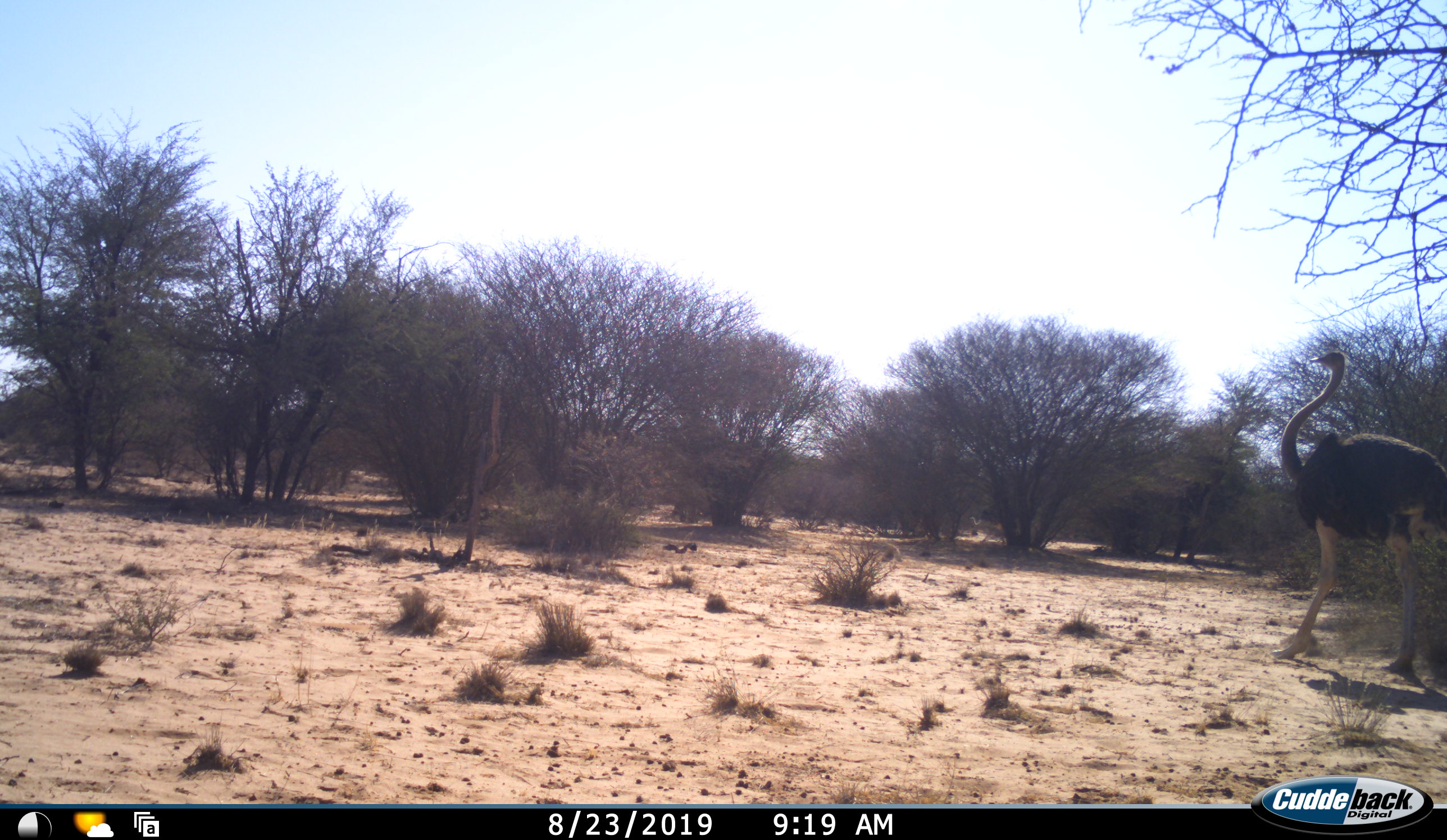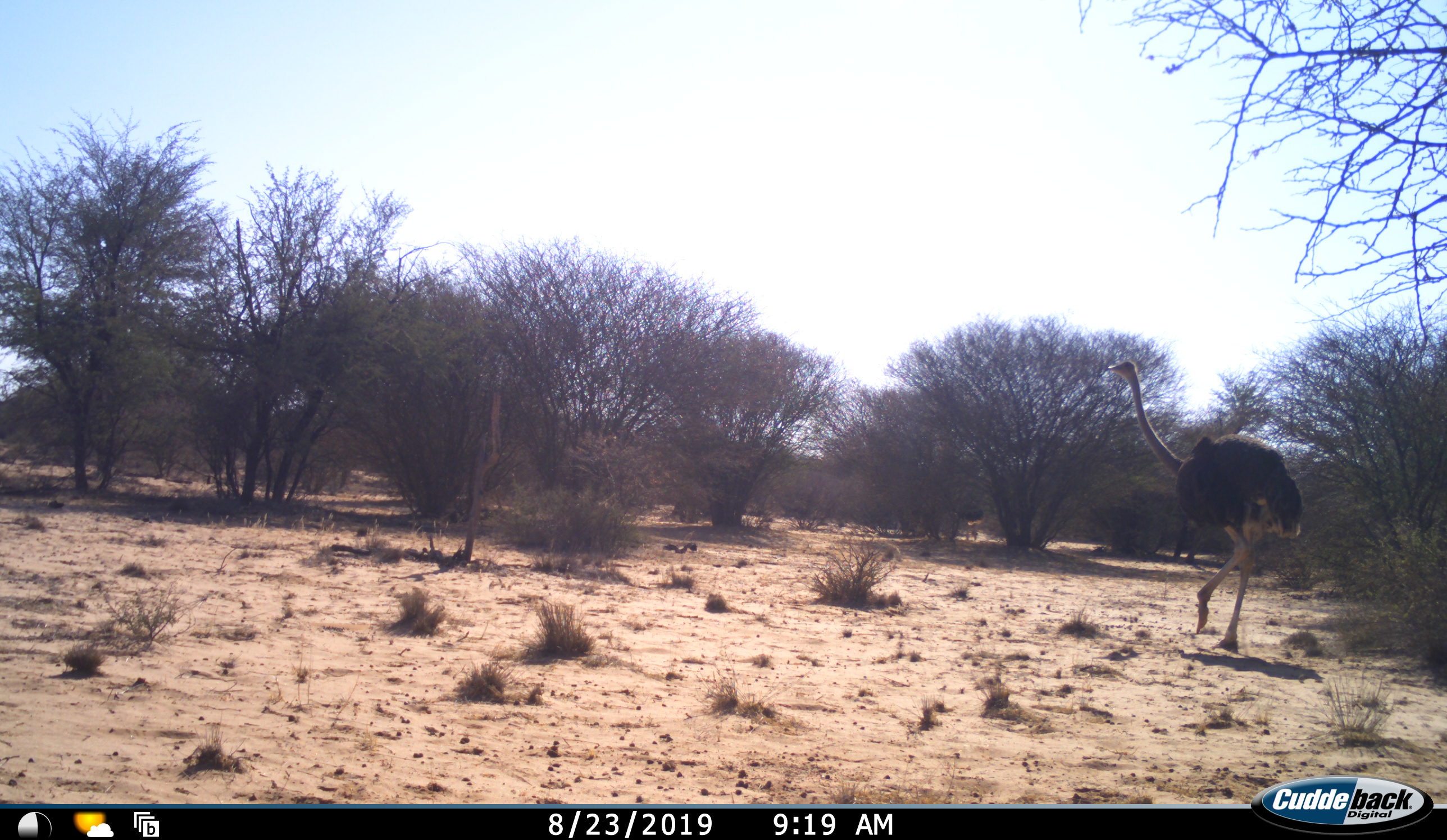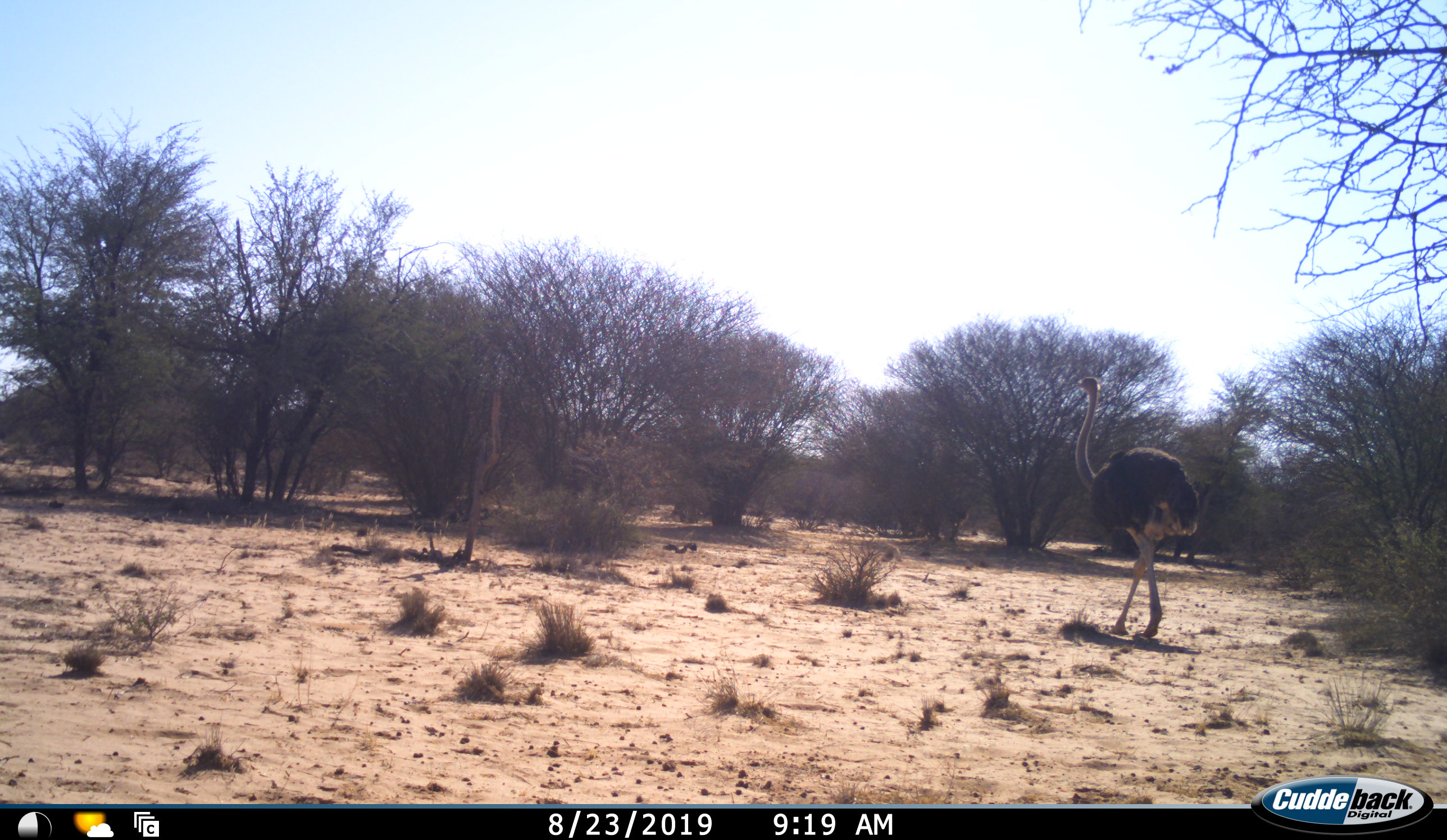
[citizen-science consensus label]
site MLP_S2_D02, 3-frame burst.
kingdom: Animalia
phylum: Chordata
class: Aves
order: Struthioniformes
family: Struthionidae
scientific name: Struthionidae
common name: ostrich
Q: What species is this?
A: Ostrich (Struthionidae).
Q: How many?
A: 2.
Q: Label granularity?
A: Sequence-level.